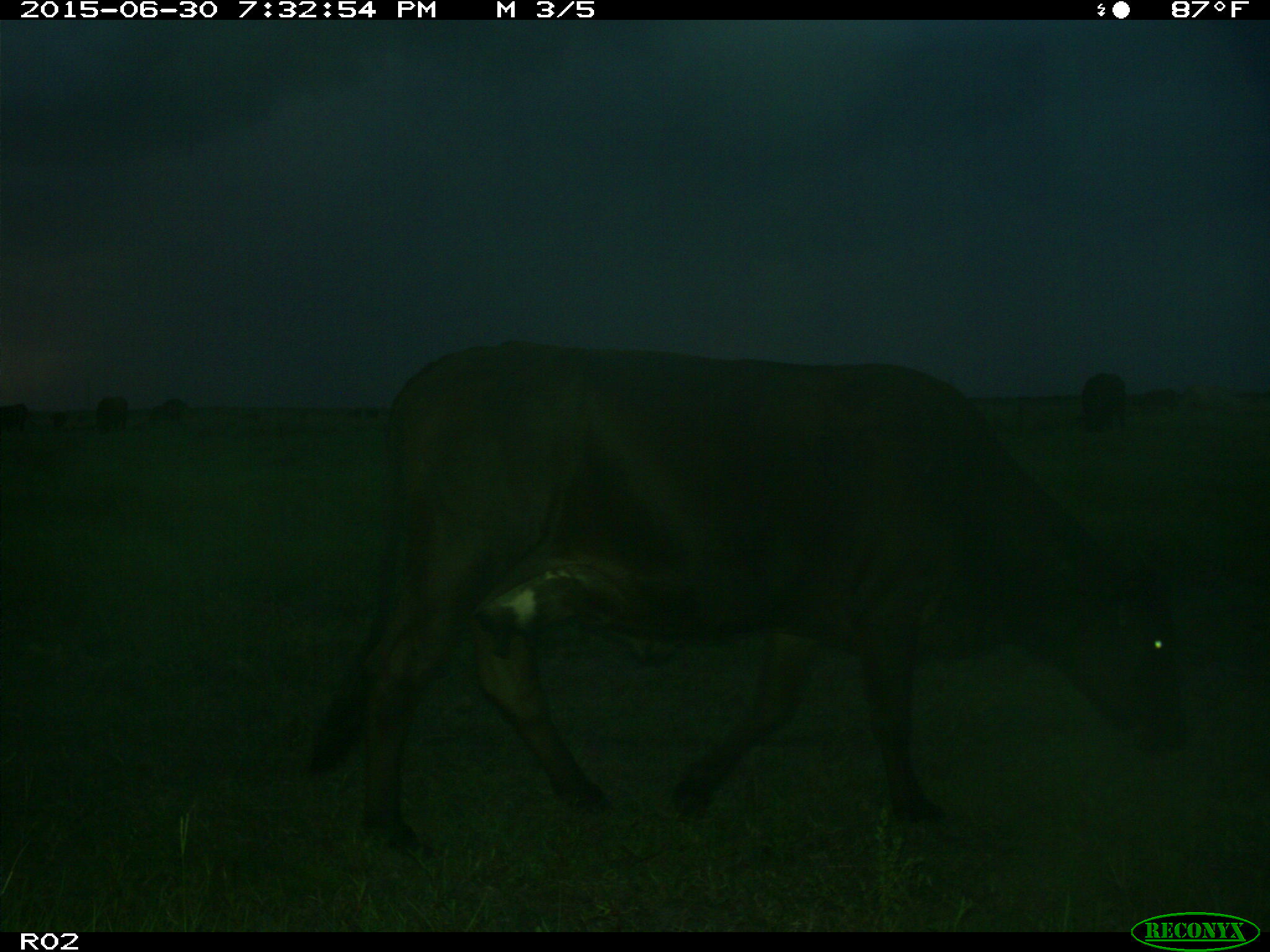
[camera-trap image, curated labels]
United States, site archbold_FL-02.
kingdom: Animalia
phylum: Chordata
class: Mammalia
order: Artiodactyla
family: Bovidae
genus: Bos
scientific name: Bos taurus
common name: domestic cow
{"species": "Bos taurus (domestic cow)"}